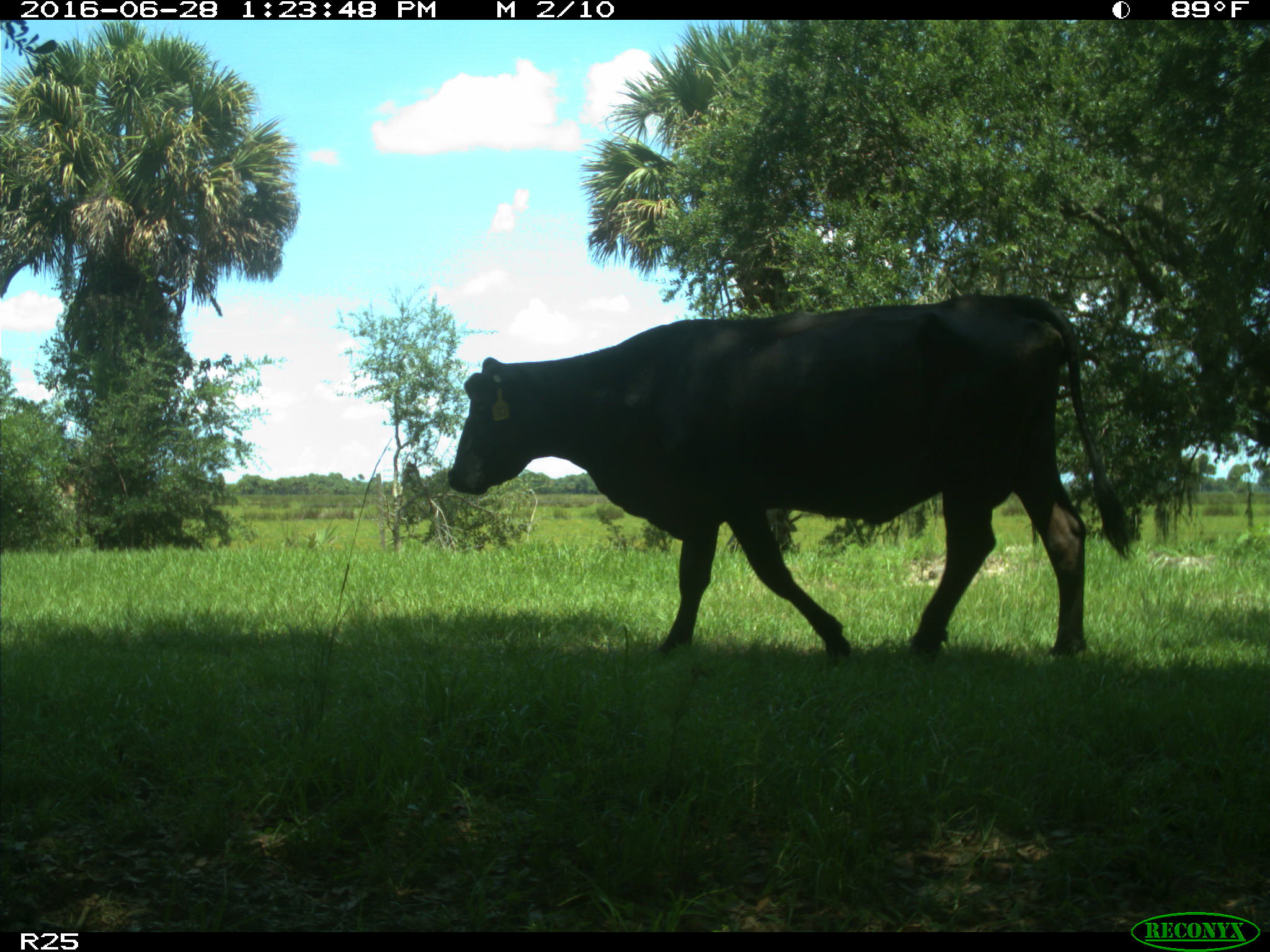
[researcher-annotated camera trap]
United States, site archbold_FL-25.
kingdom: Animalia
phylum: Chordata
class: Mammalia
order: Artiodactyla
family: Bovidae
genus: Bos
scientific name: Bos taurus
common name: domestic cow